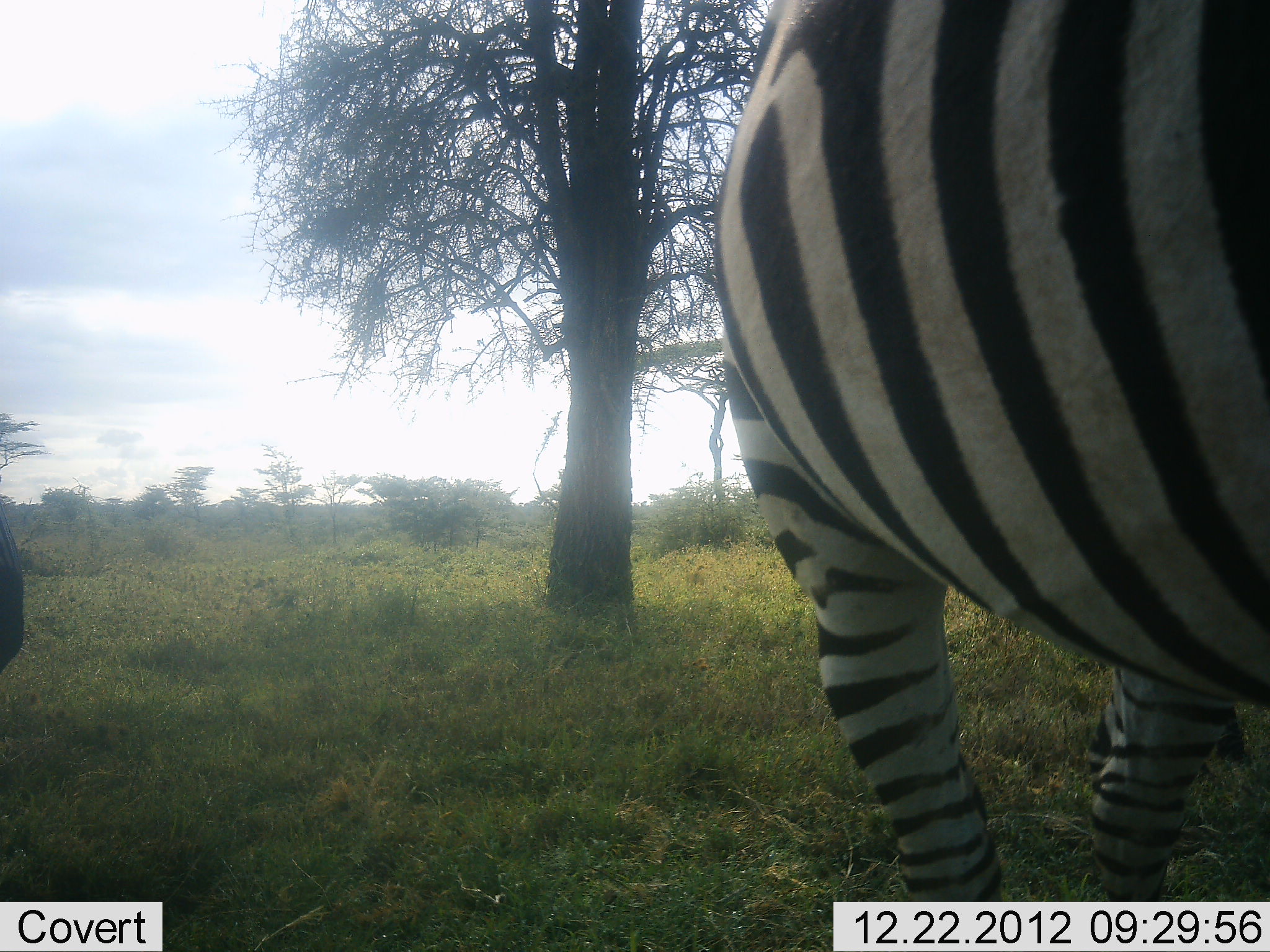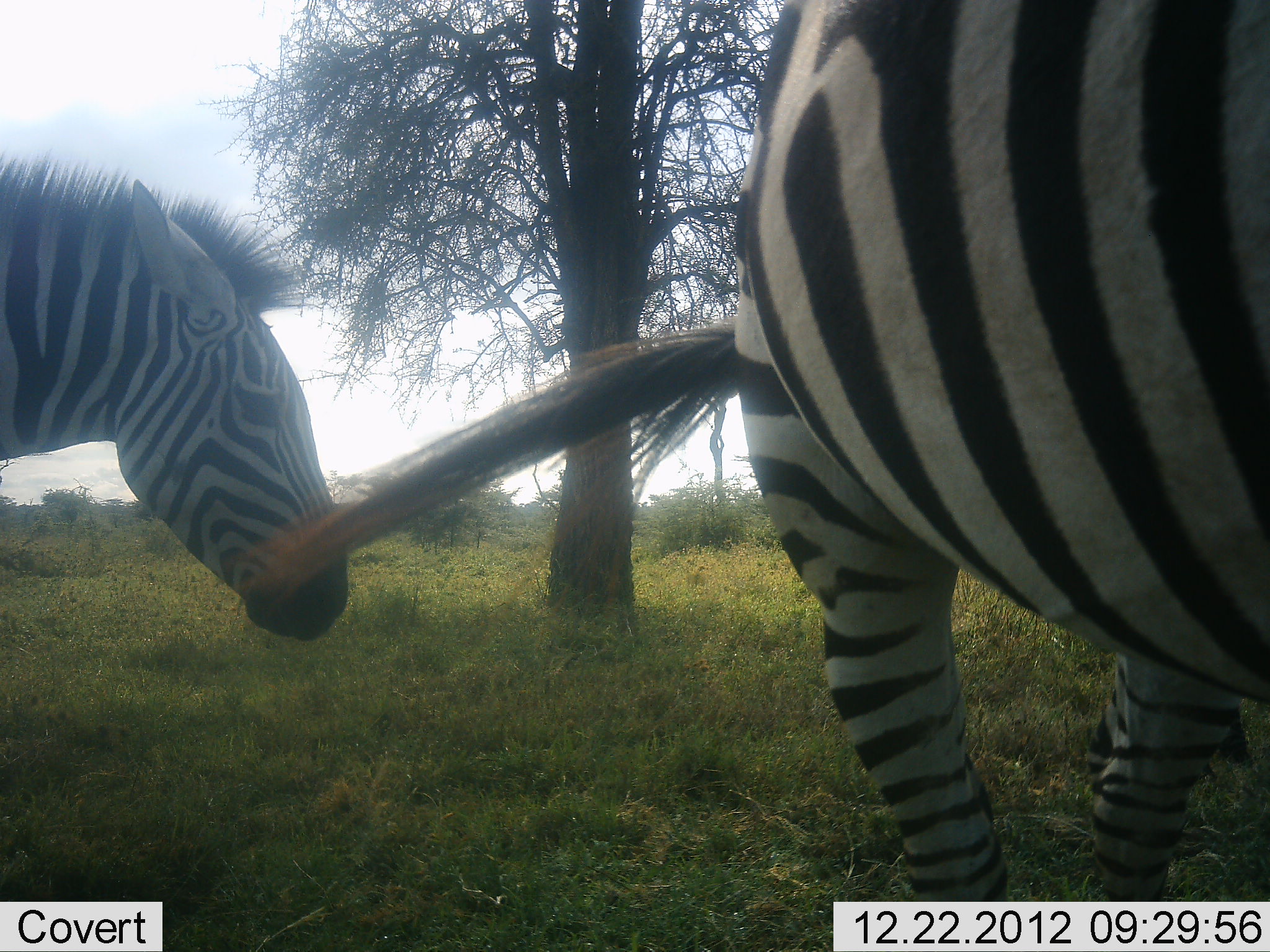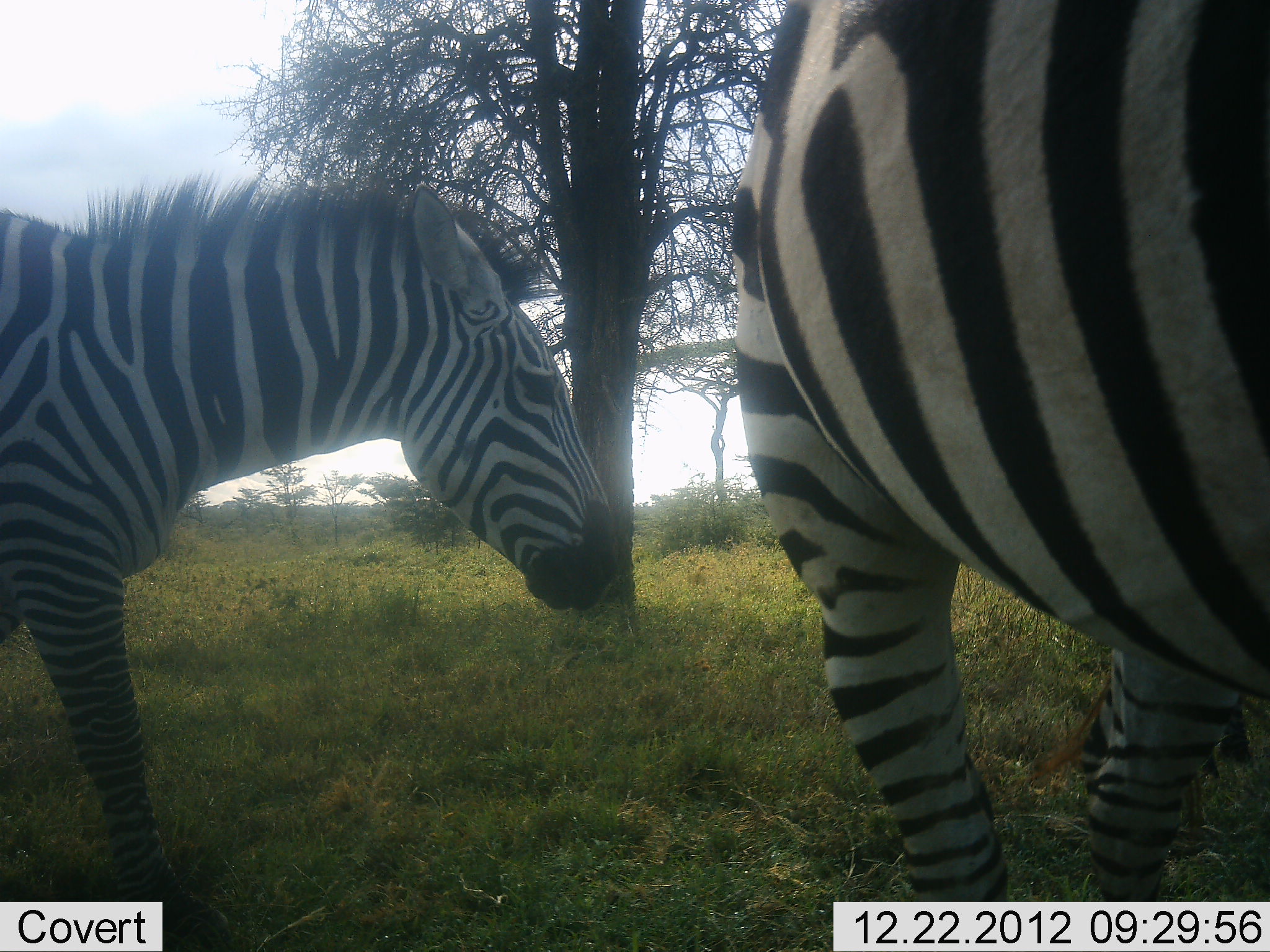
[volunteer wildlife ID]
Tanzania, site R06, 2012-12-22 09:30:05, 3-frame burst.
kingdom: Animalia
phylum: Chordata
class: Mammalia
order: Perissodactyla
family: Equidae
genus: Equus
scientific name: Equus quagga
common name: plains zebra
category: zebra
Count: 2.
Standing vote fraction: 68%.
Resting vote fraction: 2%.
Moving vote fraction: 86%.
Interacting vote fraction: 0%.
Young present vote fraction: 0%.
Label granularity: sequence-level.